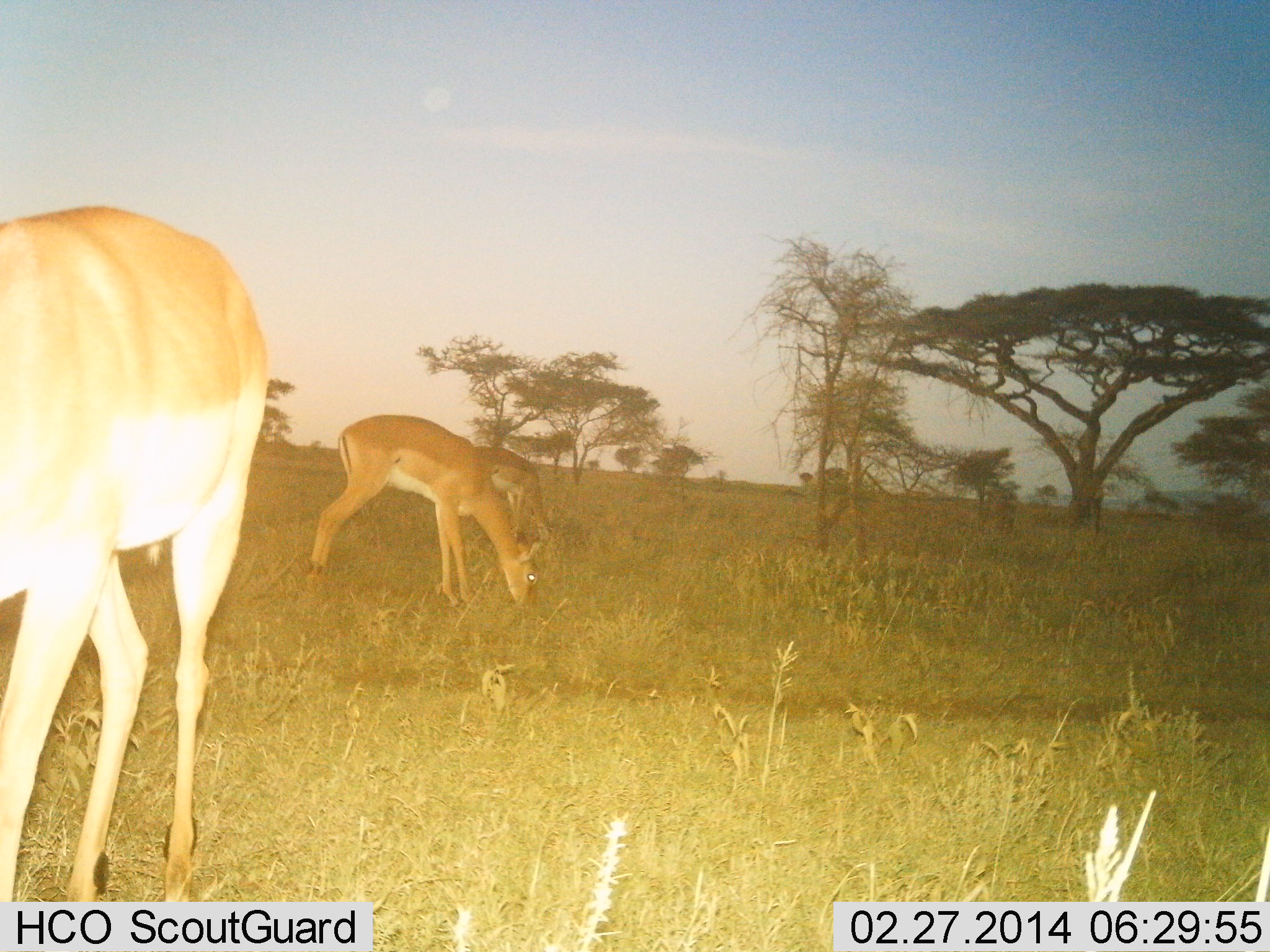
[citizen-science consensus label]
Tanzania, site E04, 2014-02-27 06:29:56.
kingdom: Animalia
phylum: Chordata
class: Mammalia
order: Artiodactyla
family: Bovidae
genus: Aepyceros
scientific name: Aepyceros melampus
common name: impala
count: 3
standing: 10%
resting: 0%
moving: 0%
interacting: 0%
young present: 0%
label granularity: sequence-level